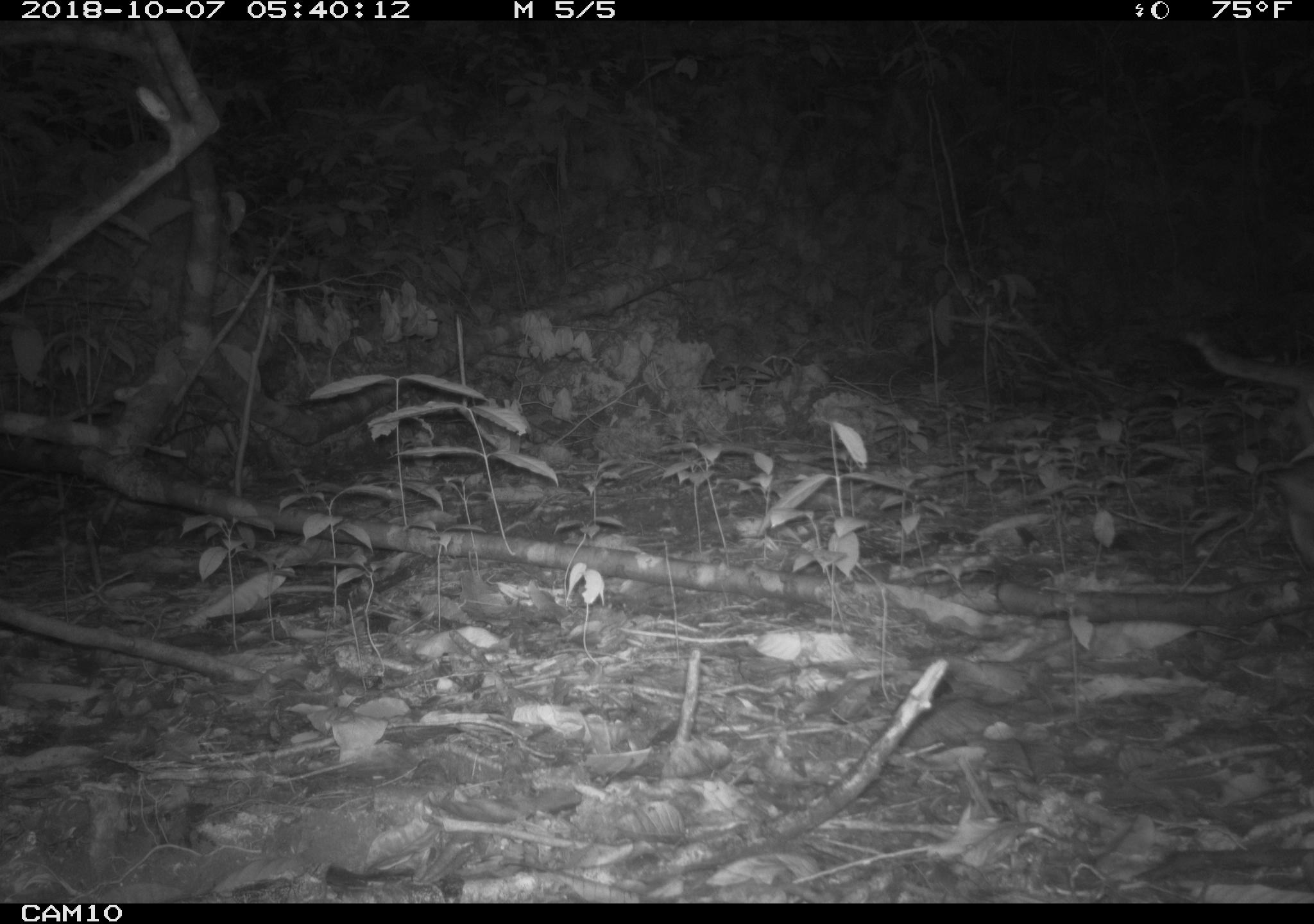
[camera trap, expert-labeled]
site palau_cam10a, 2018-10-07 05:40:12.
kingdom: Animalia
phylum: Chordata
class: Mammalia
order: Carnivora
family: Felidae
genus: Felis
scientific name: Felis catus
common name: cat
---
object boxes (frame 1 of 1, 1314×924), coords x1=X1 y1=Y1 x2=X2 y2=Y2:
cat: x1=1188 y1=323 x2=1314 y2=556